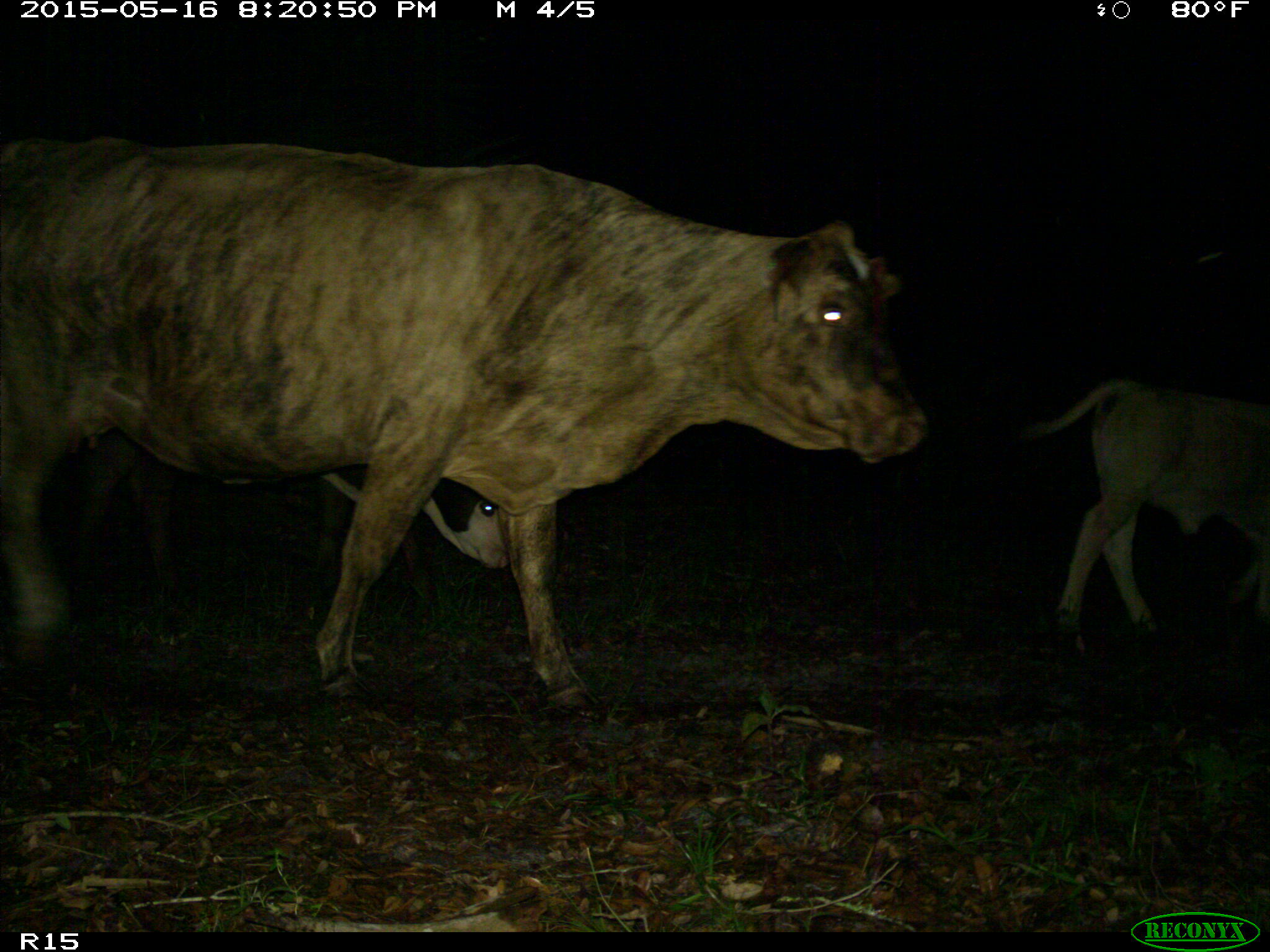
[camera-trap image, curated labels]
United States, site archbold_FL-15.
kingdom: Animalia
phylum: Chordata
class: Mammalia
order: Artiodactyla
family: Bovidae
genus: Bos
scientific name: Bos taurus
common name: domestic cow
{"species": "Bos taurus (domestic cow)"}